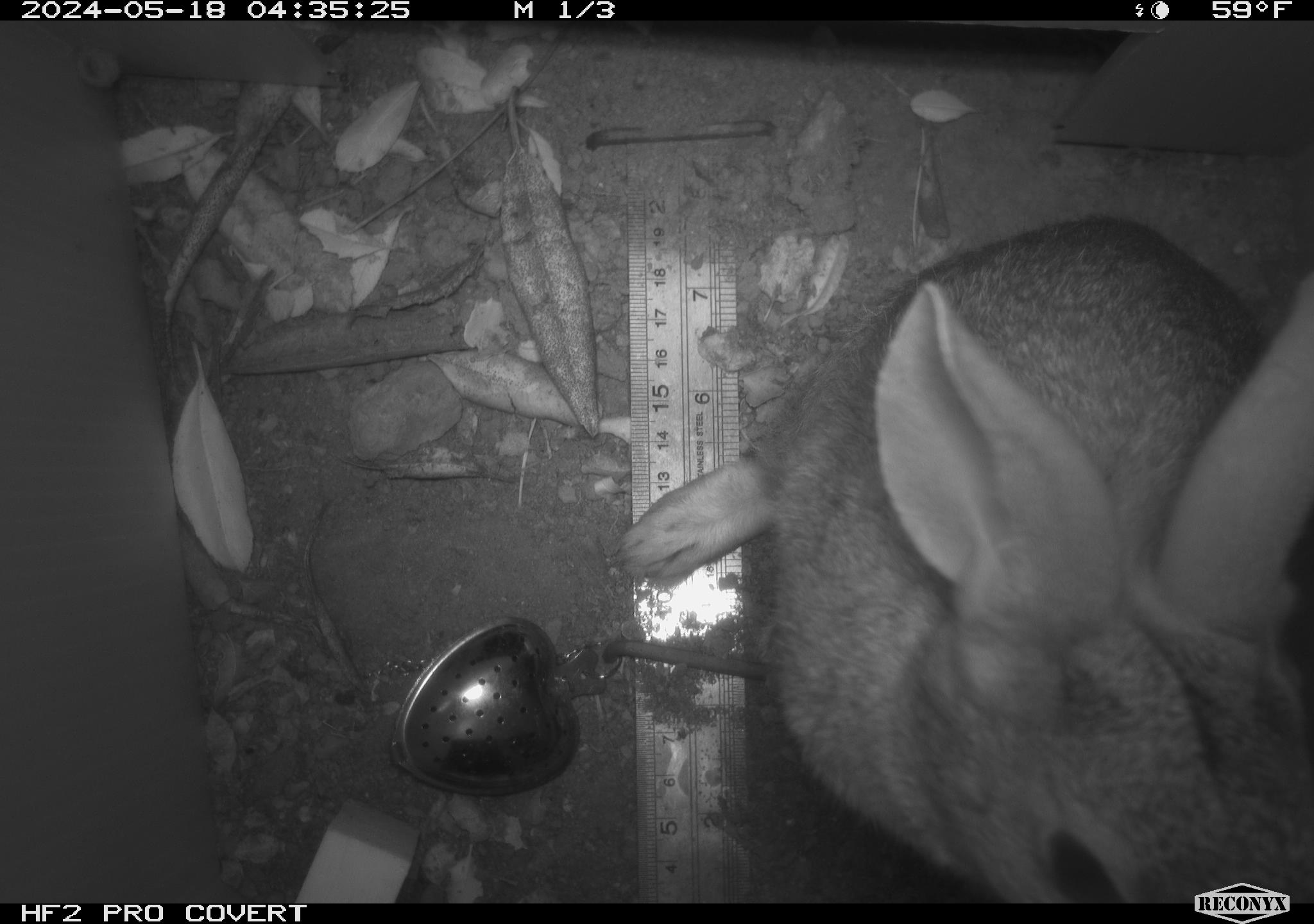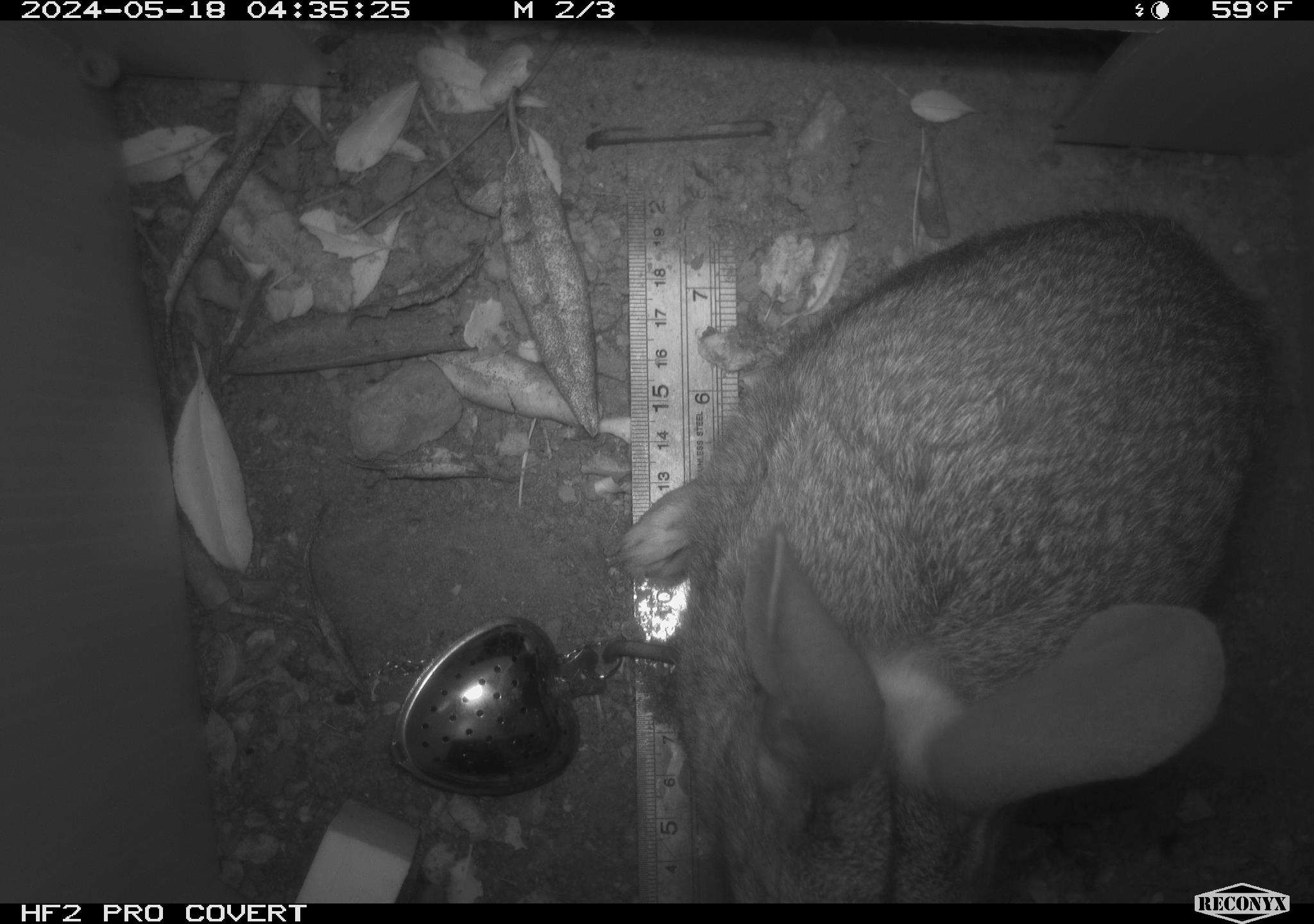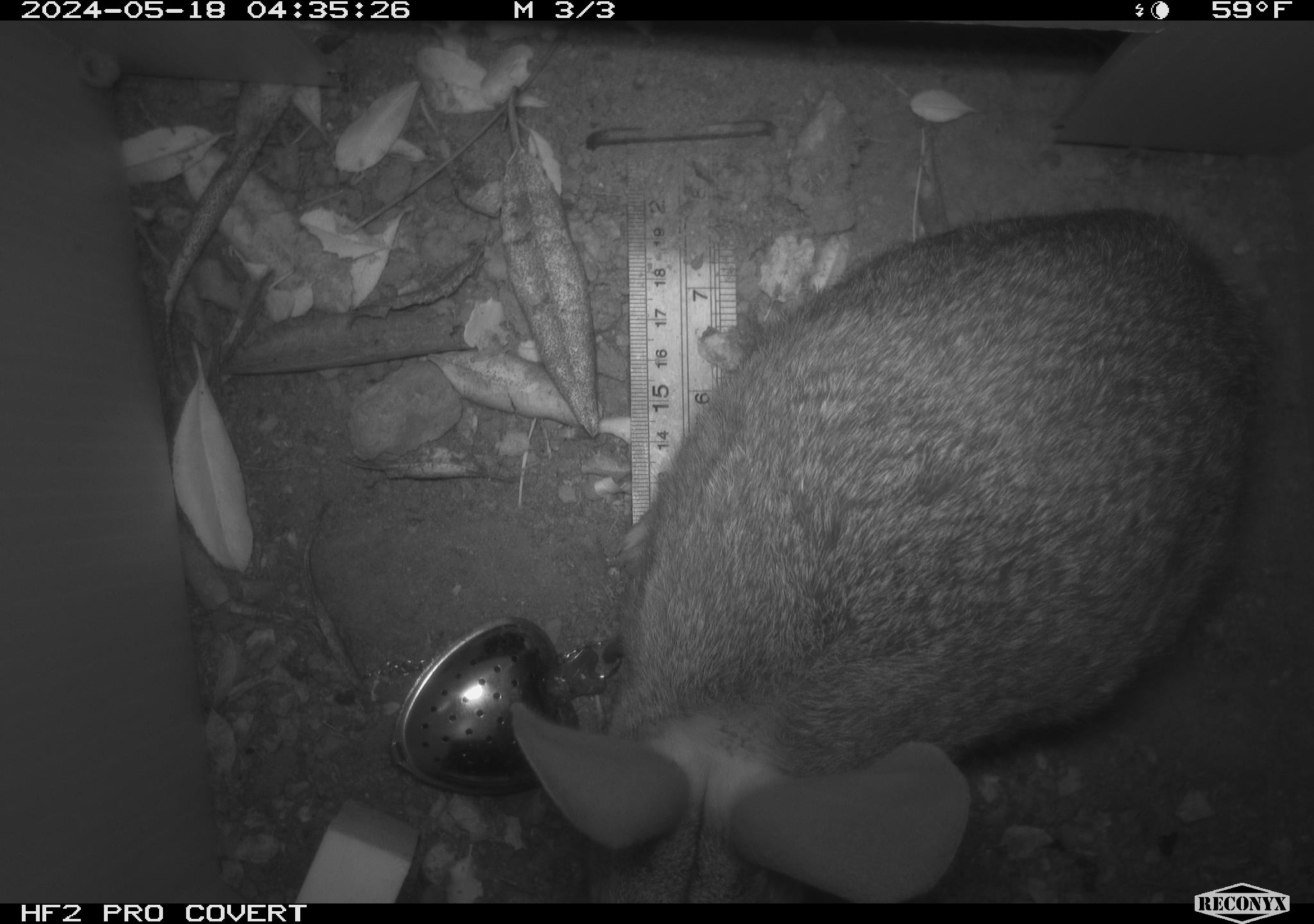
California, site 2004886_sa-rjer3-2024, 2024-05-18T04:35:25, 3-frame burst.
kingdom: Animalia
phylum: Chordata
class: Mammalia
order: Lagomorpha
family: Leporidae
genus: Sylvilagus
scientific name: Sylvilagus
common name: cottontail rabbits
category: sylvilagus species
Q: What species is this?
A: Sylvilagus species (cottontail rabbits) (Sylvilagus).